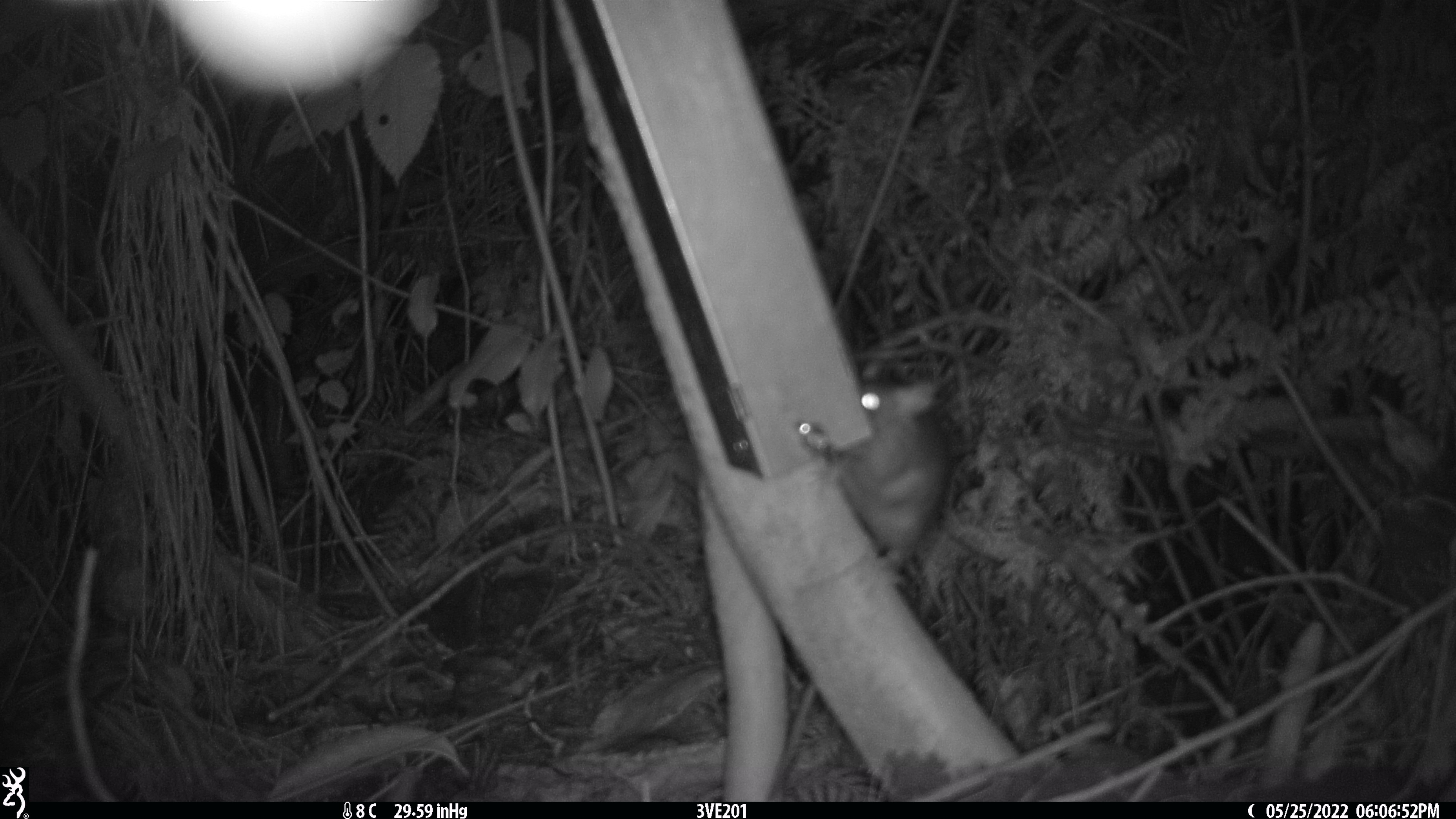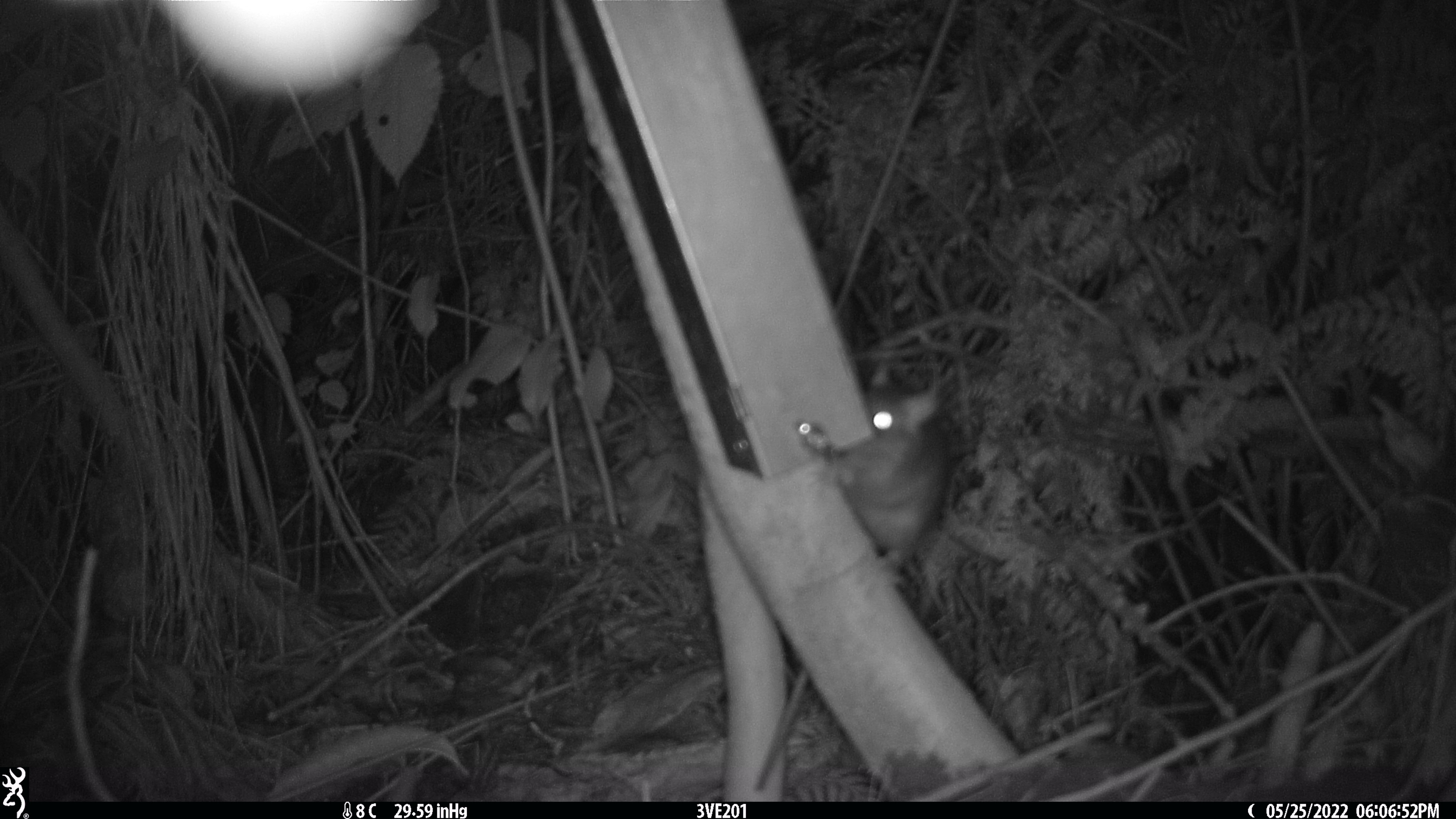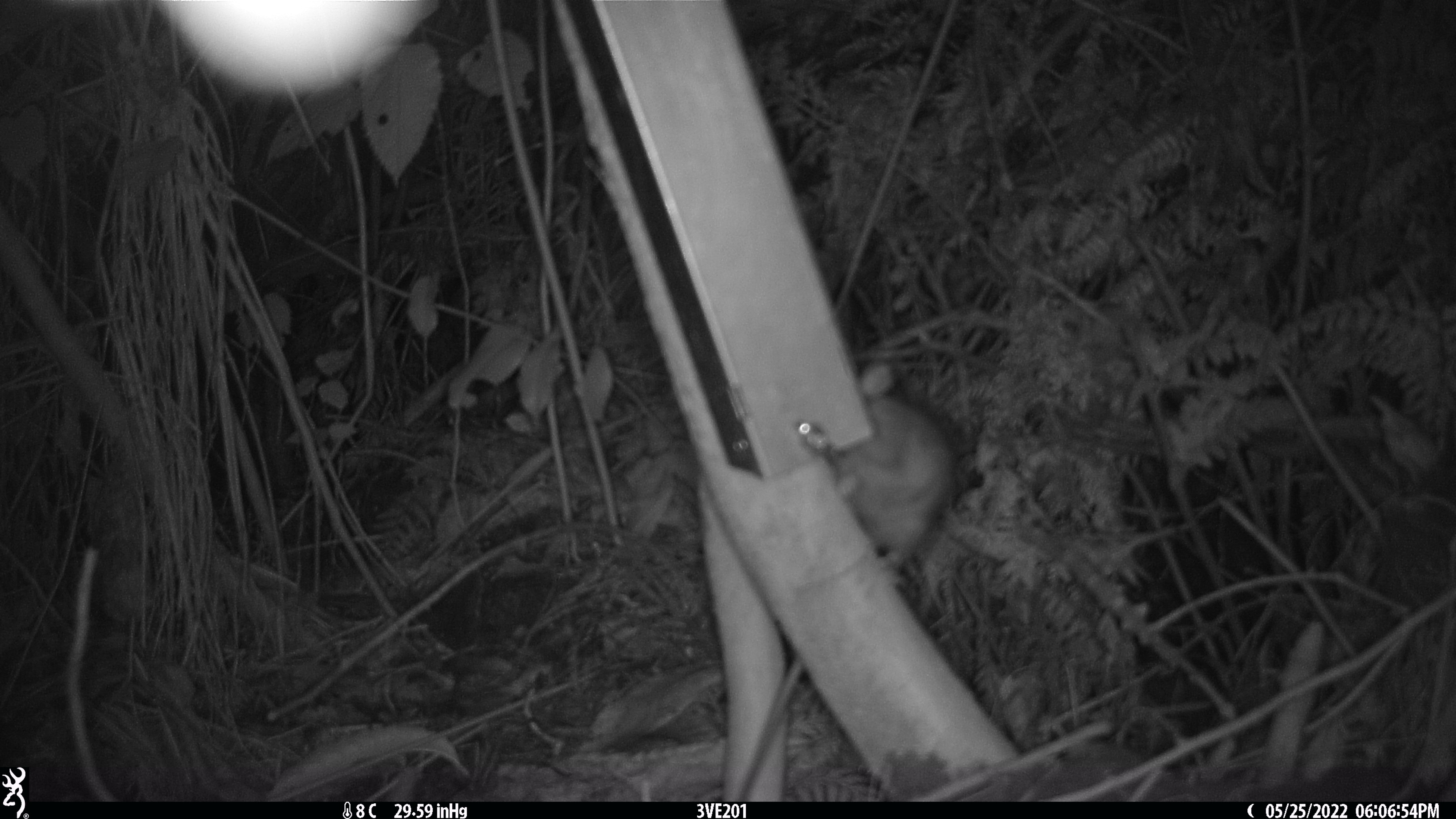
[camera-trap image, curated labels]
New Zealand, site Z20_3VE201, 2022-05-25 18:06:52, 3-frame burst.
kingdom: Animalia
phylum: Chordata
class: Mammalia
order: Rodentia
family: Muridae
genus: Rattus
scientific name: Rattus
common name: rat